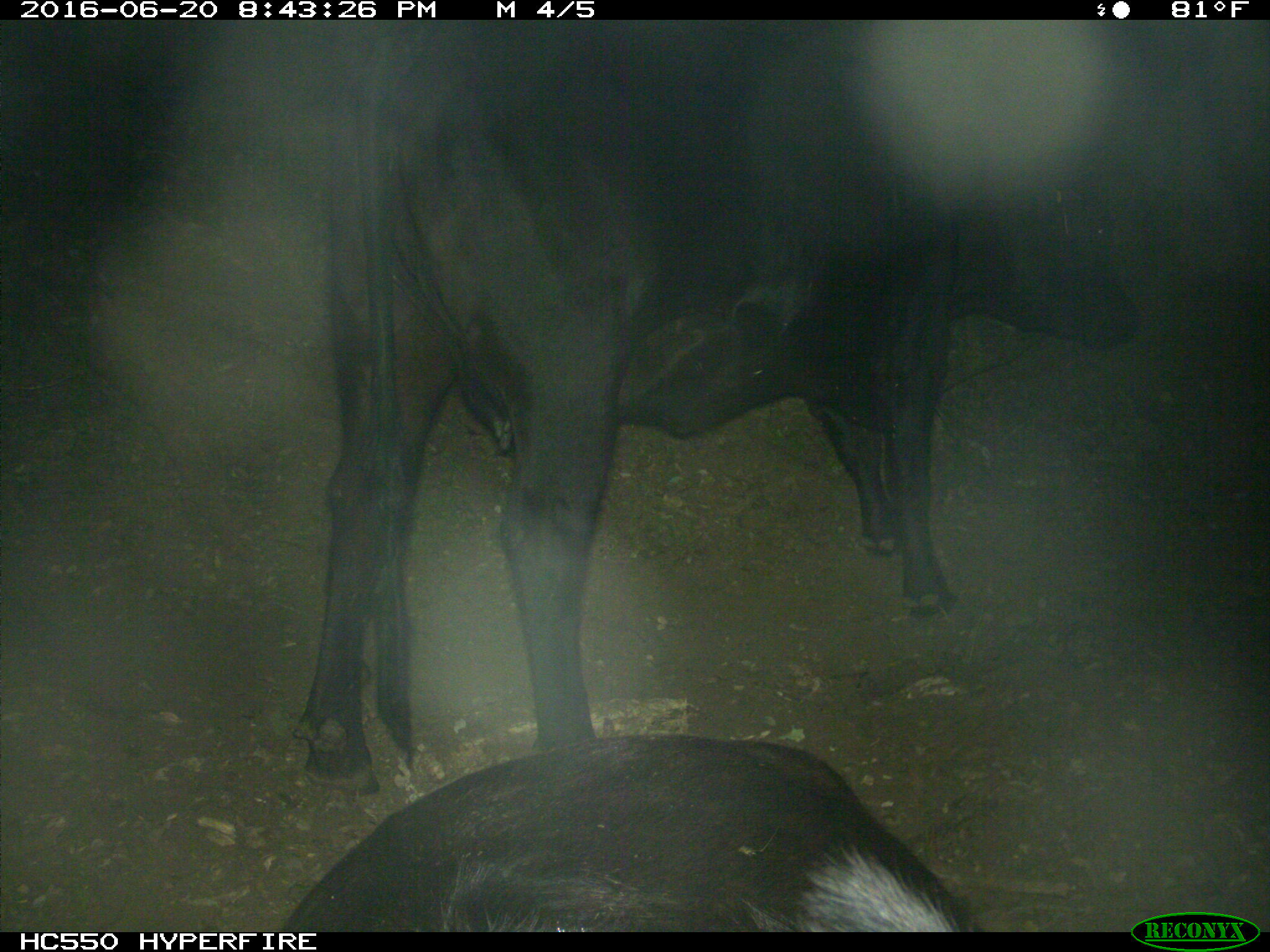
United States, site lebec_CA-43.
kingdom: Animalia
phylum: Chordata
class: Mammalia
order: Artiodactyla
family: Bovidae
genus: Bos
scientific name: Bos taurus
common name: domestic cow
Bos taurus (domestic cow).